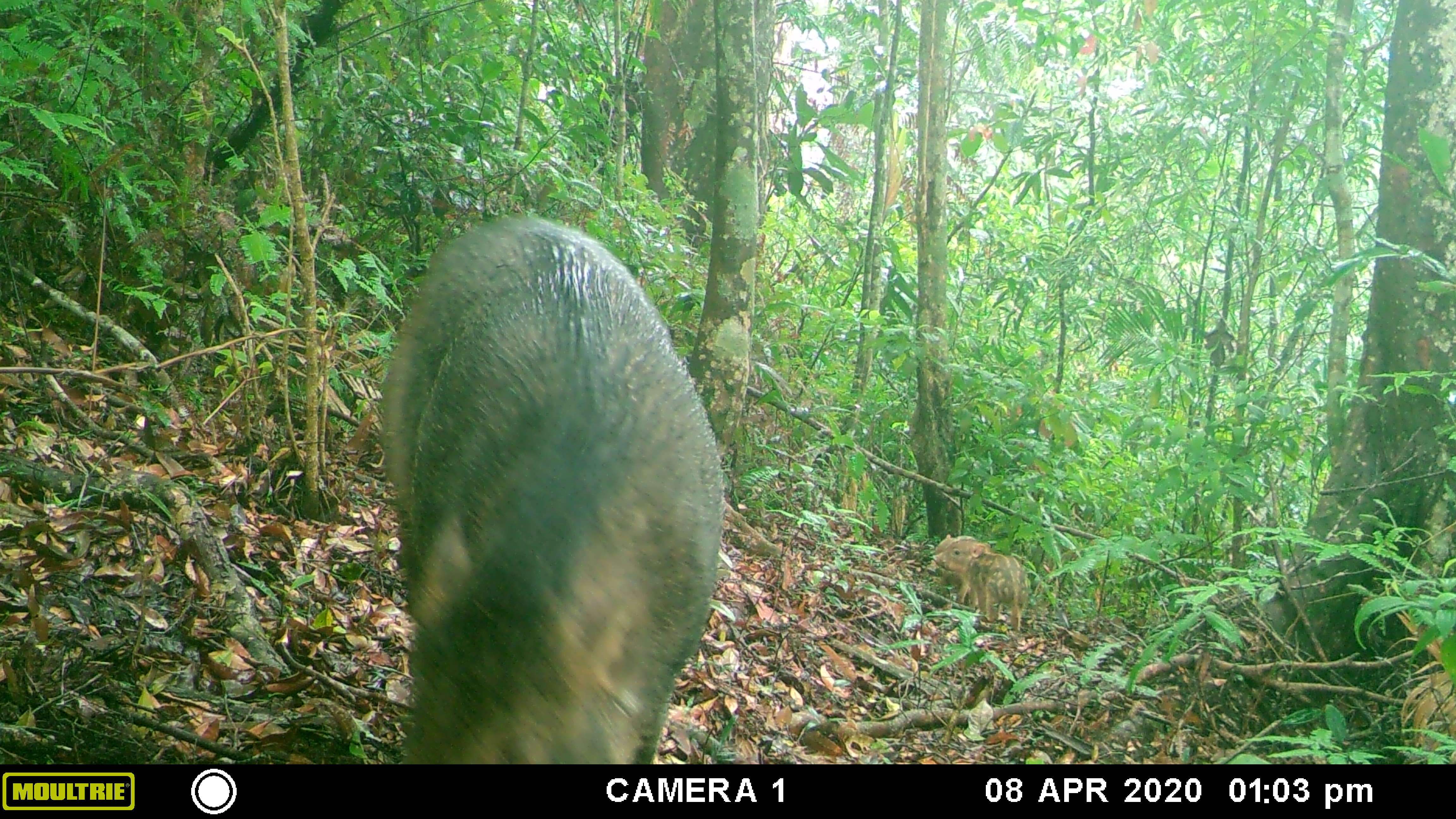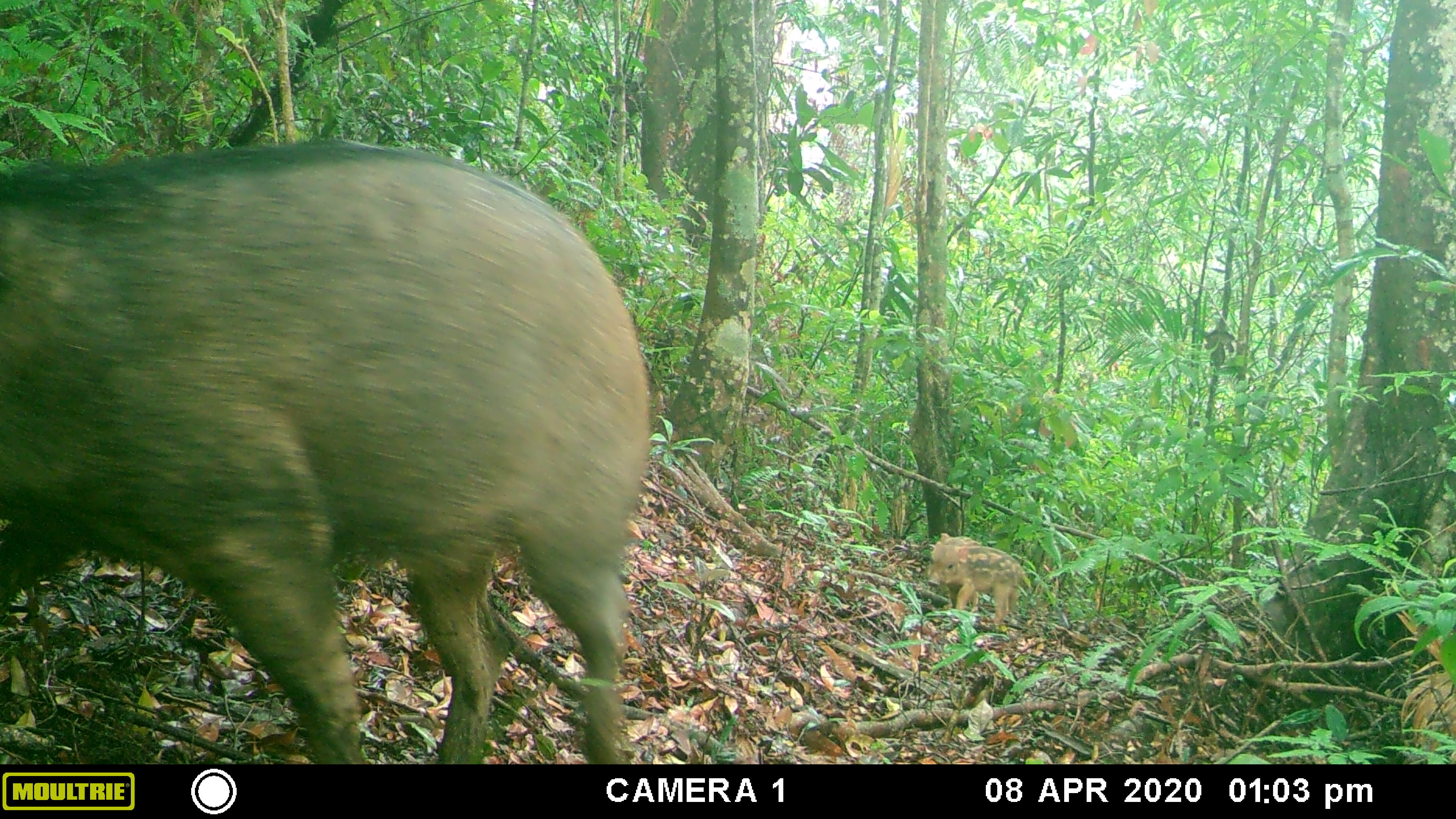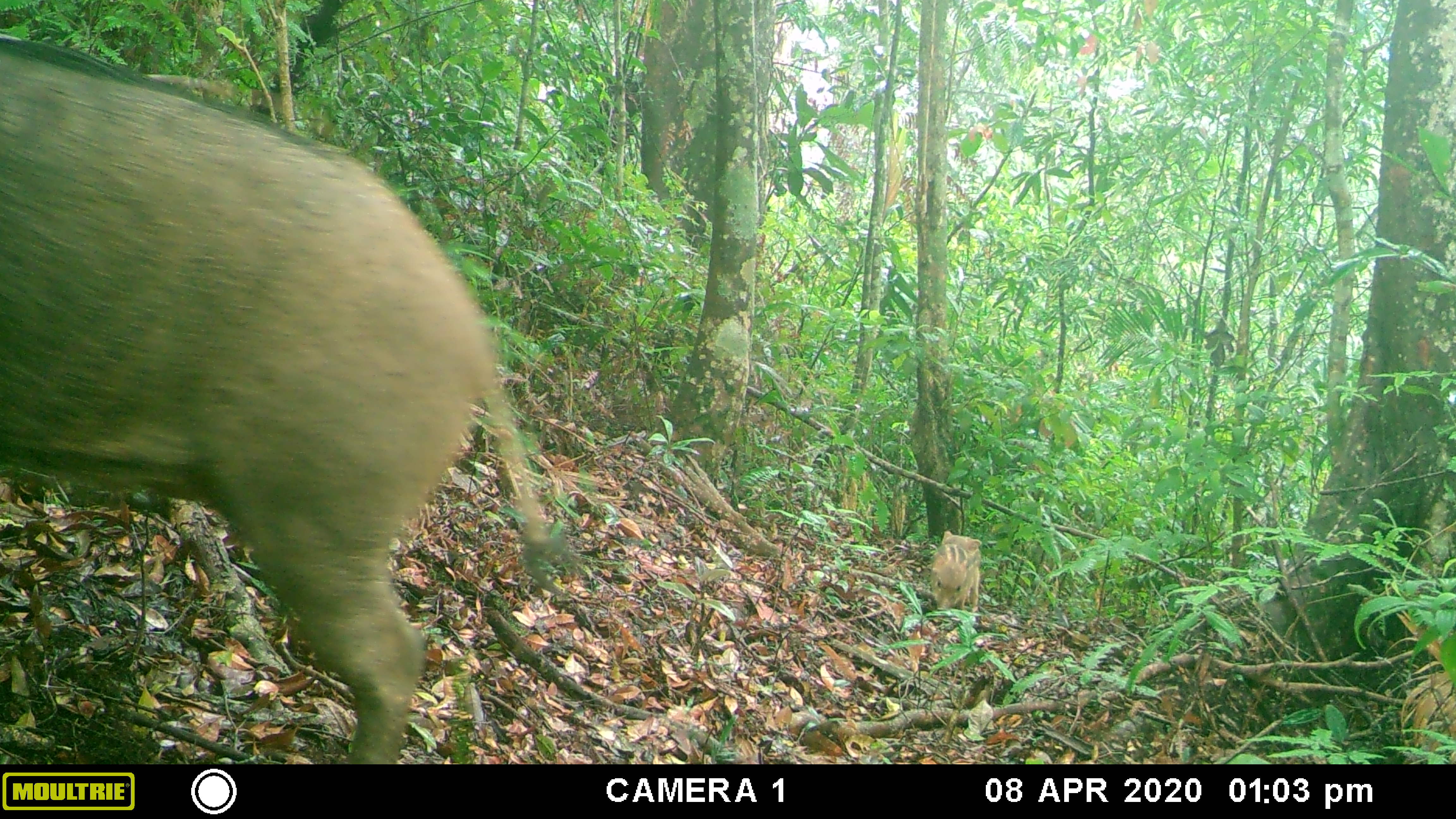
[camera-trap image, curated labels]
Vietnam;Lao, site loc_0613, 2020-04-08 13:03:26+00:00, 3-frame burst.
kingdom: Animalia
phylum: Chordata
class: Mammalia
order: Artiodactyla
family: Suidae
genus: Sus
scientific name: Sus scrofa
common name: eurasian wild pig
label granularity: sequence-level